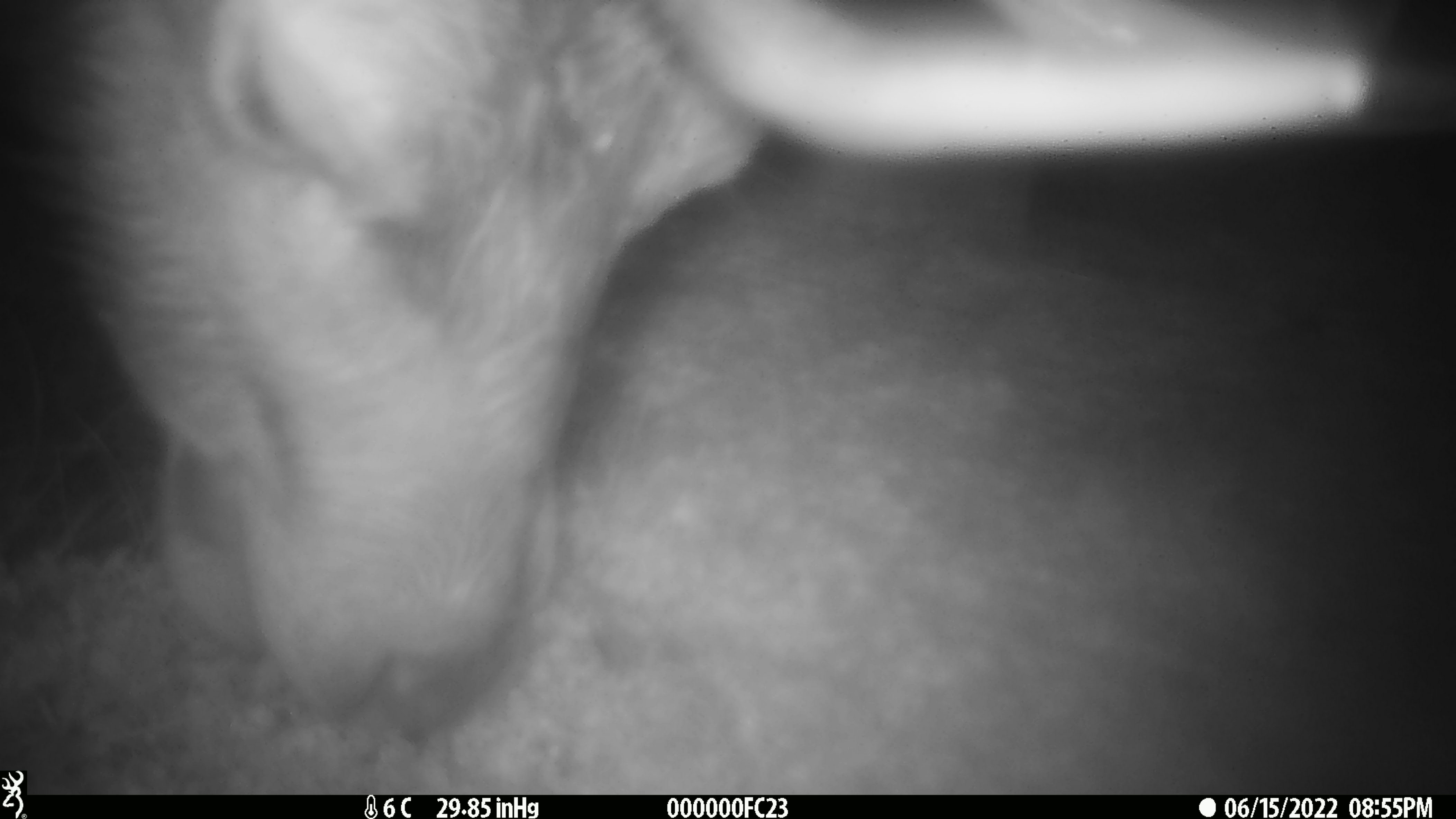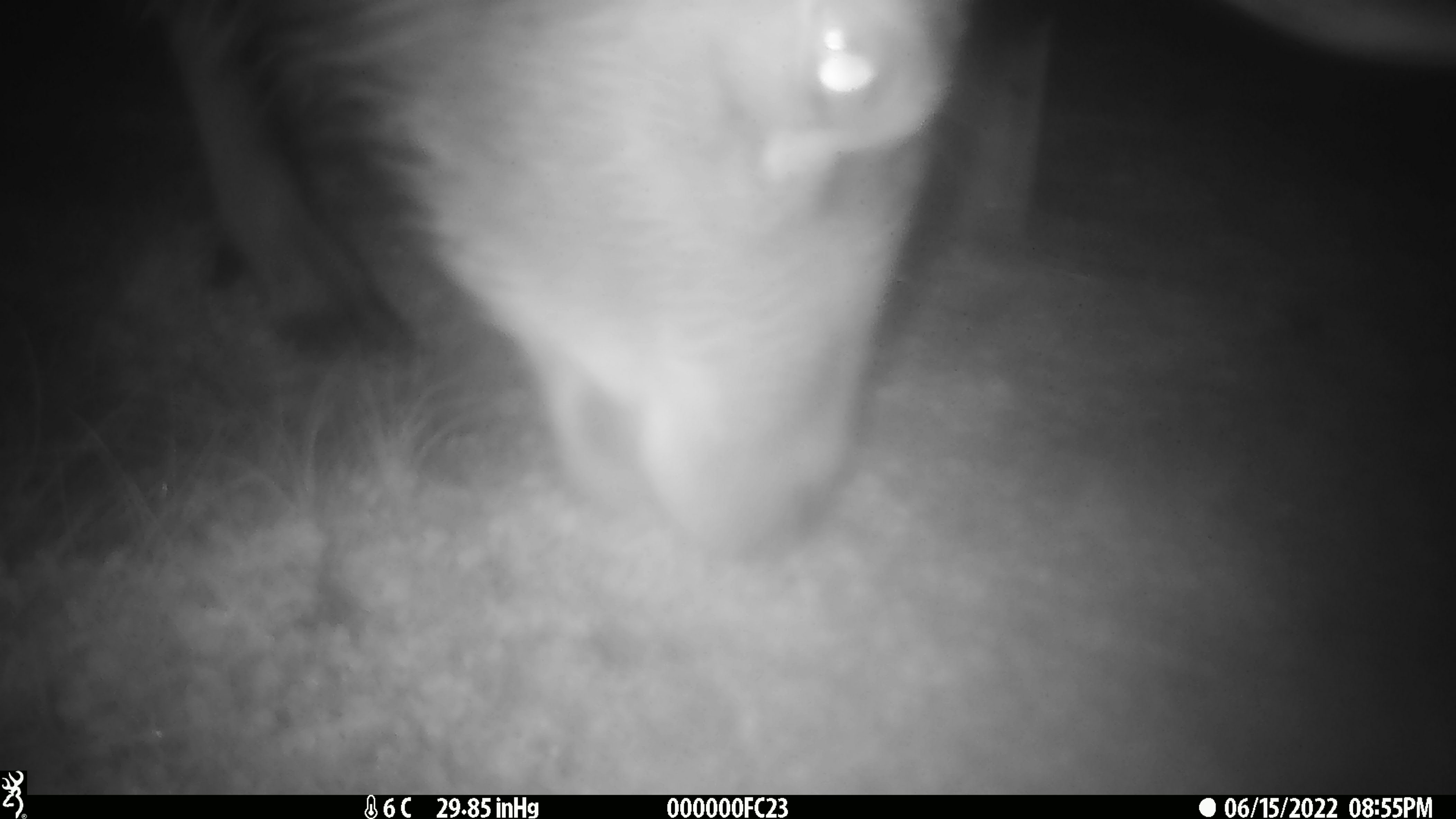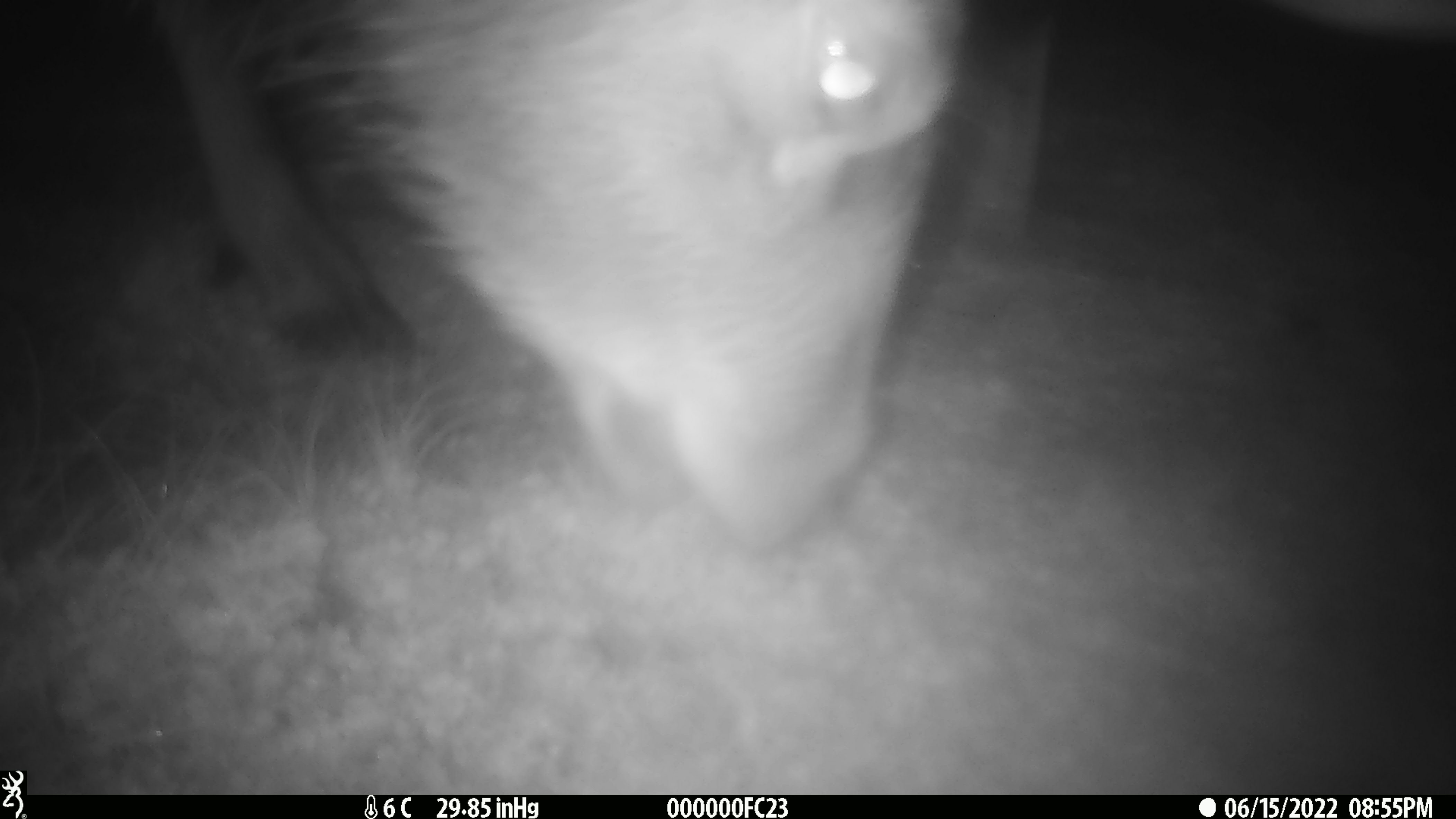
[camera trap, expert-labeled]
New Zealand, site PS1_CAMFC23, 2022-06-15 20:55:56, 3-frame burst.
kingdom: Animalia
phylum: Chordata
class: Mammalia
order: Artiodactyla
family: Cervidae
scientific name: Cervidae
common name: deer